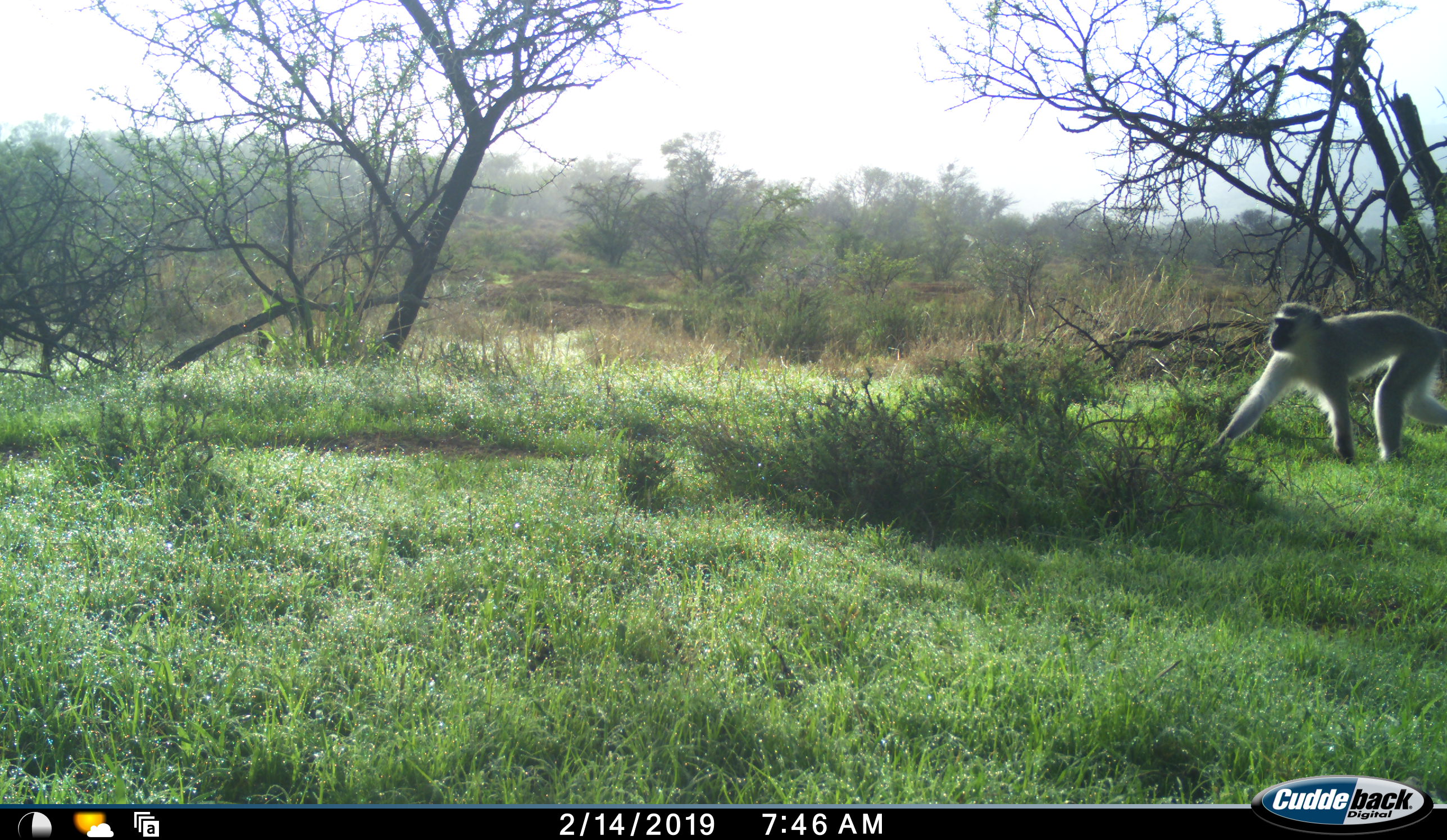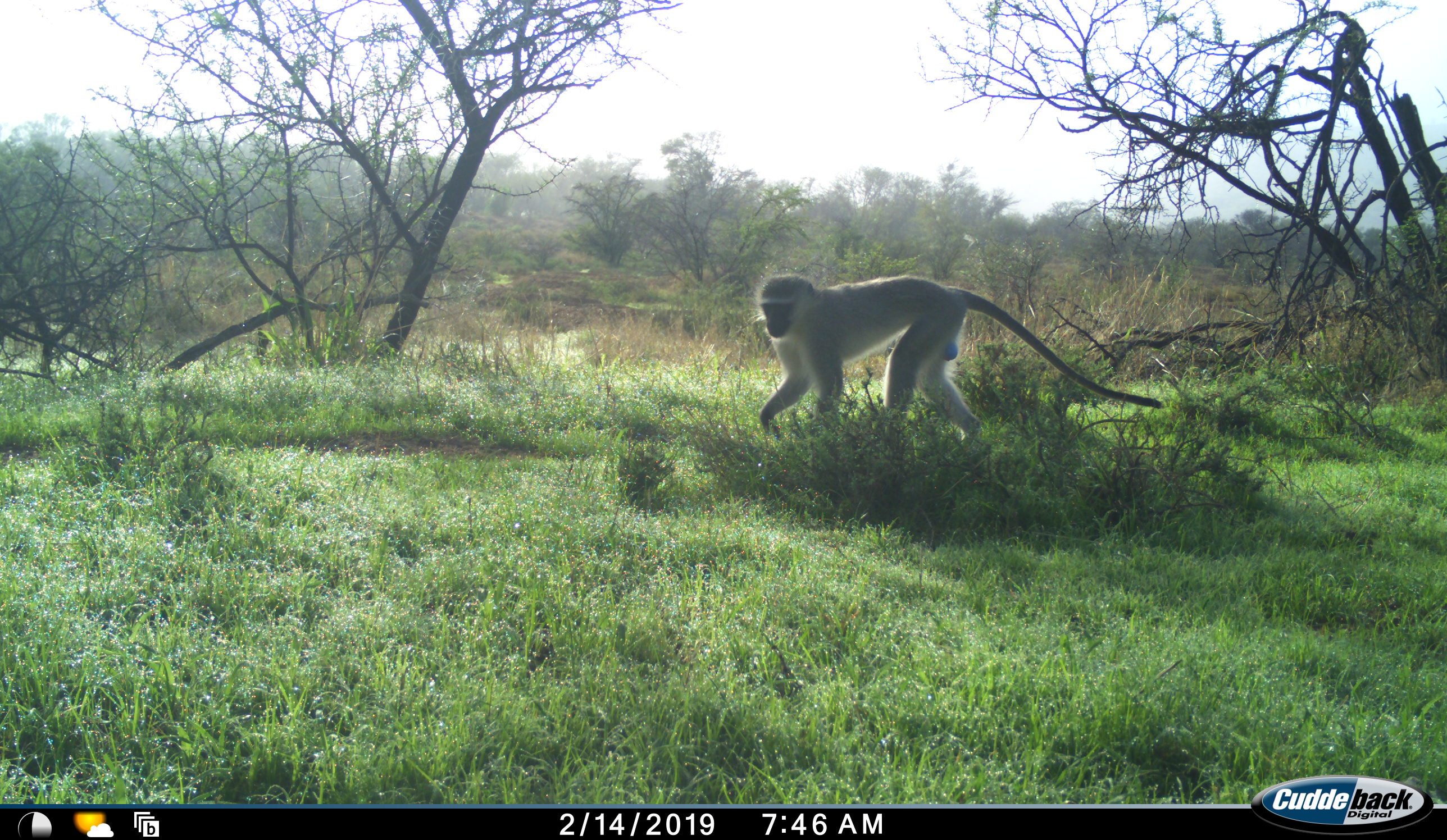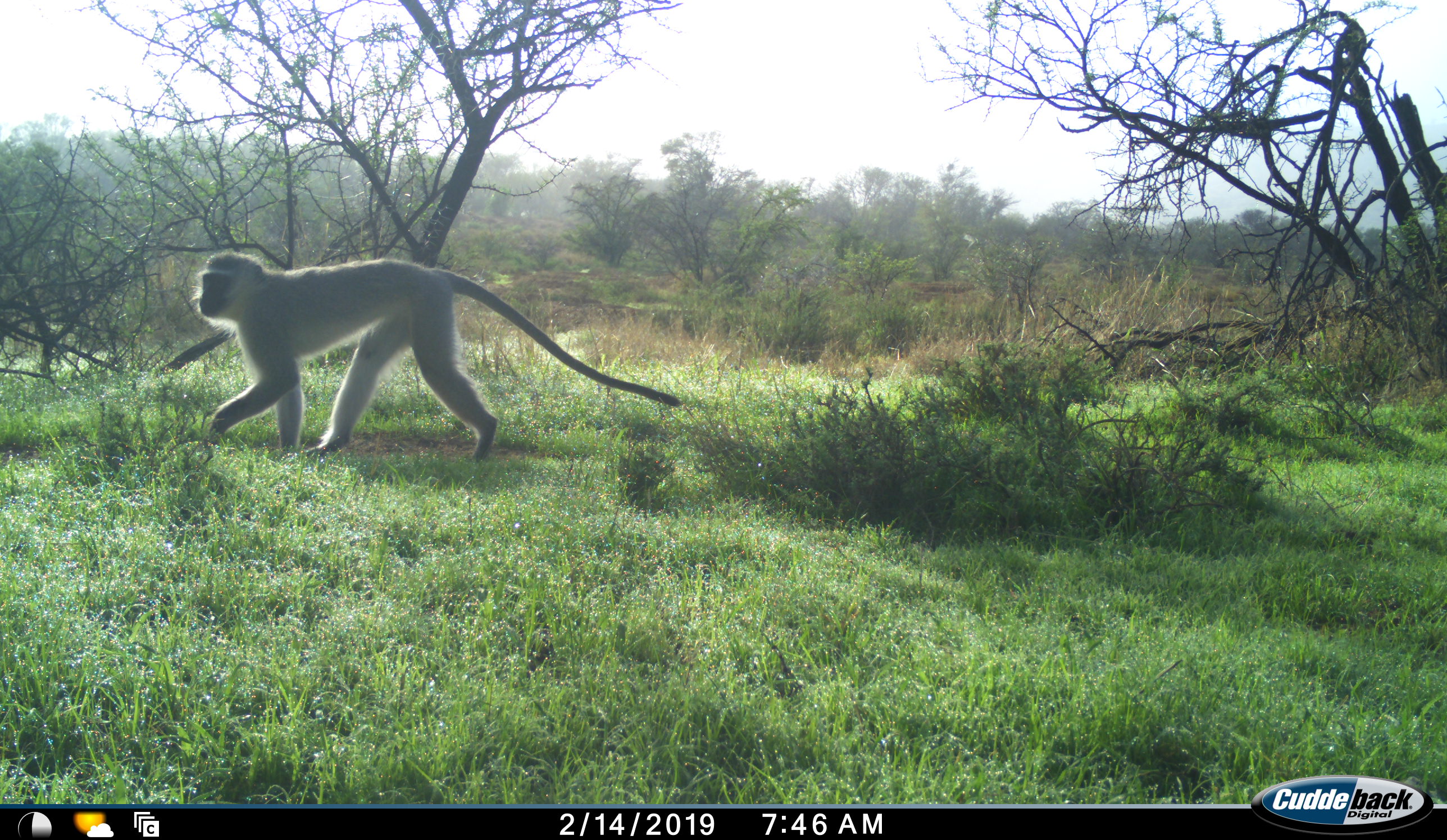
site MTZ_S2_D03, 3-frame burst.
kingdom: Animalia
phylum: Chordata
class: Mammalia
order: Primates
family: Cercopithecidae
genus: Chlorocebus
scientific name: Chlorocebus pygerythrus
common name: vervet monkey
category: monkeyvervet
Monkeyvervet (vervet monkey) (Chlorocebus pygerythrus), count 1. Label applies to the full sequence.